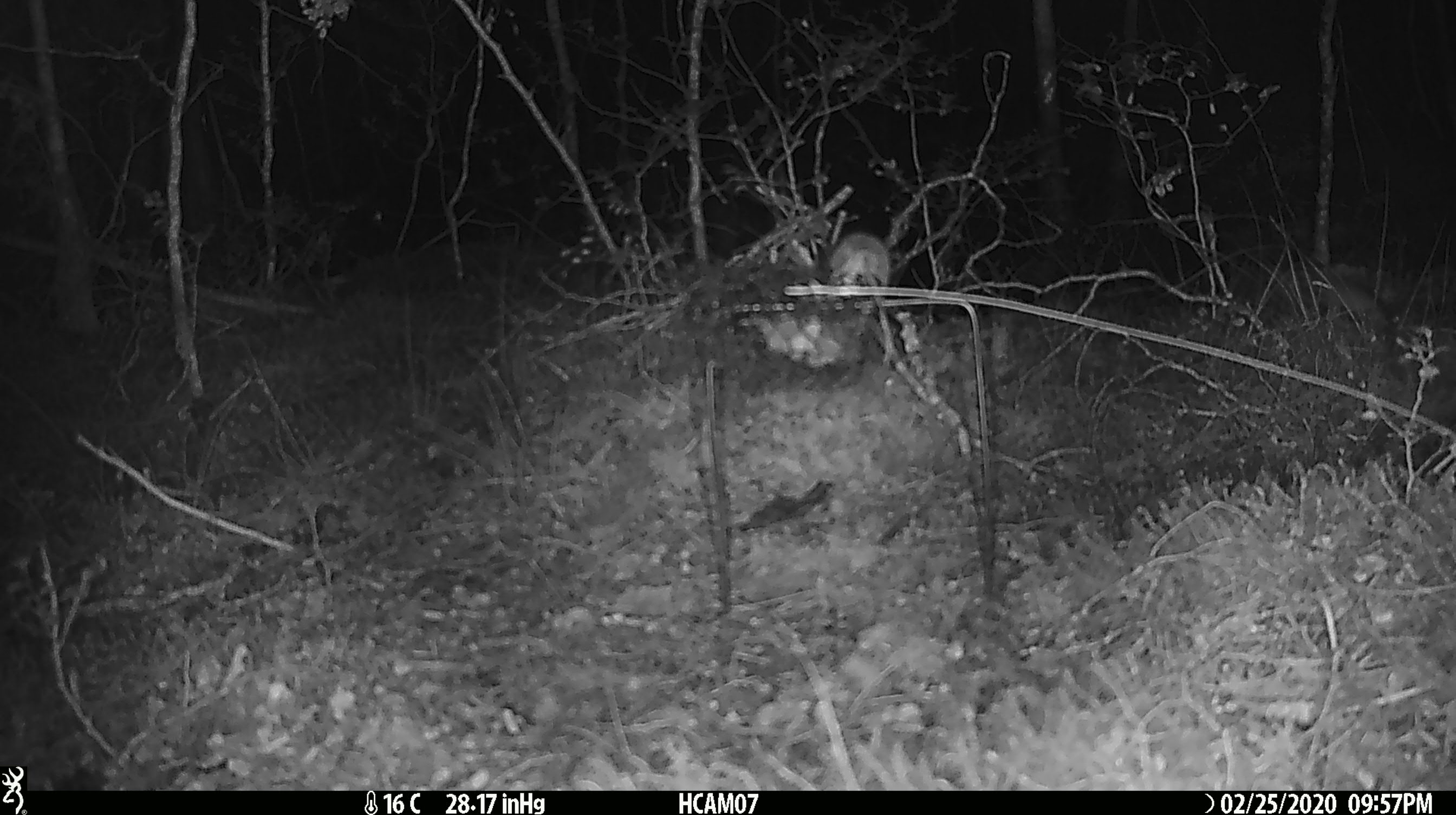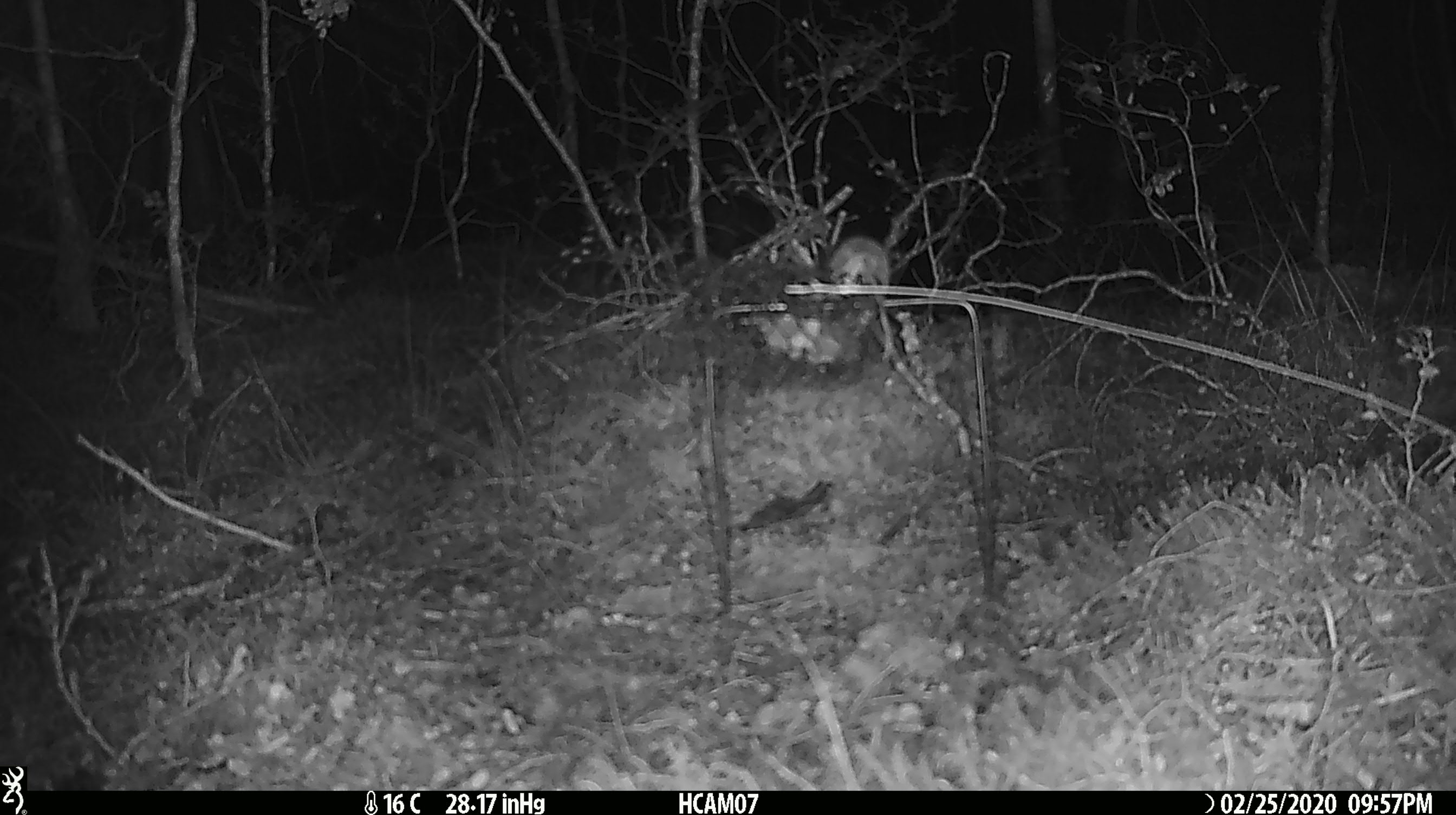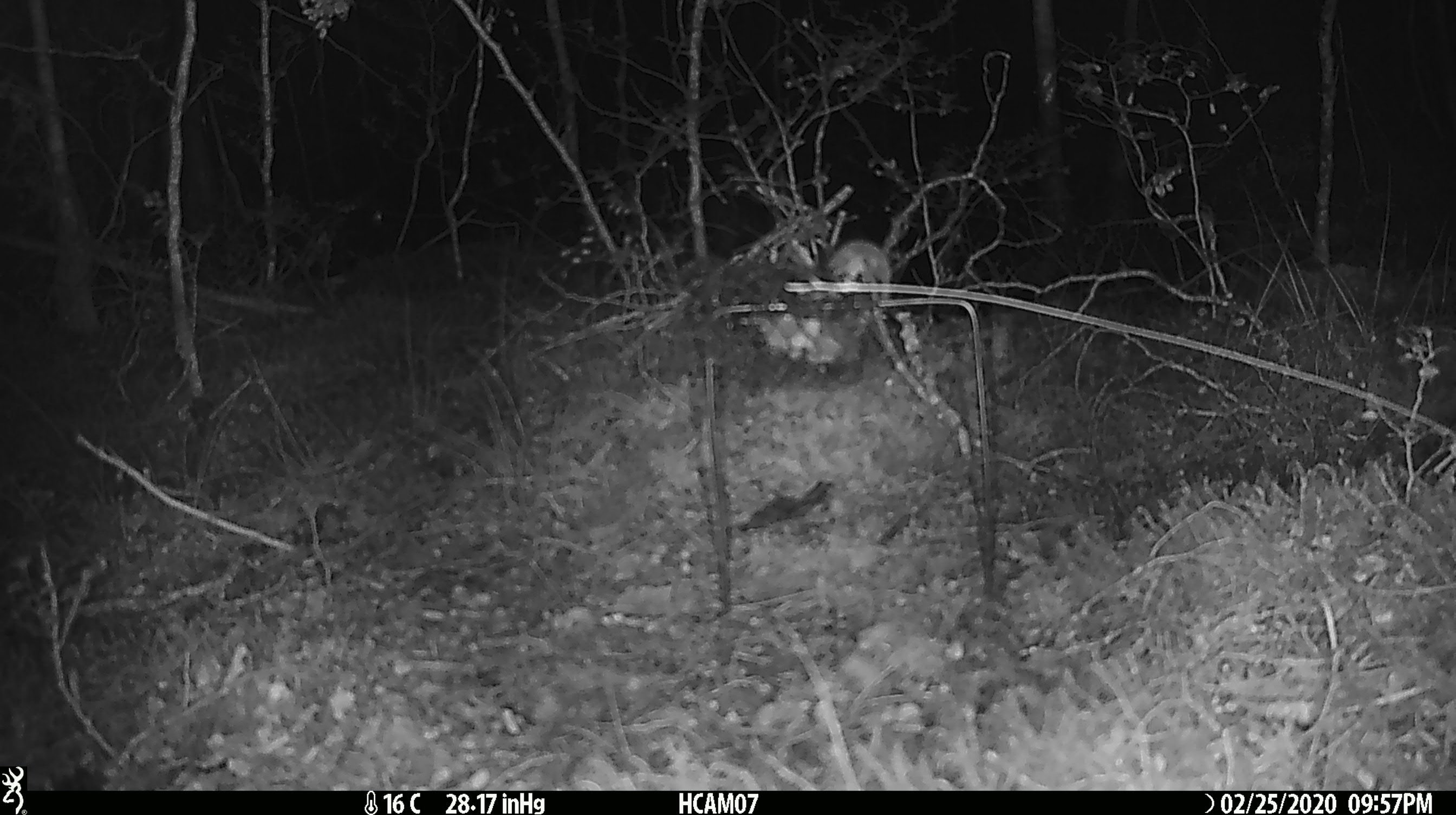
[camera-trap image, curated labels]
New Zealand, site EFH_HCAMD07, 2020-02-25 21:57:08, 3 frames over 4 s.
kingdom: Animalia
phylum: Chordata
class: Mammalia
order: Rodentia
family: Muridae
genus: Mus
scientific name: Mus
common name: mouse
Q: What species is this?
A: Mouse (Mus).